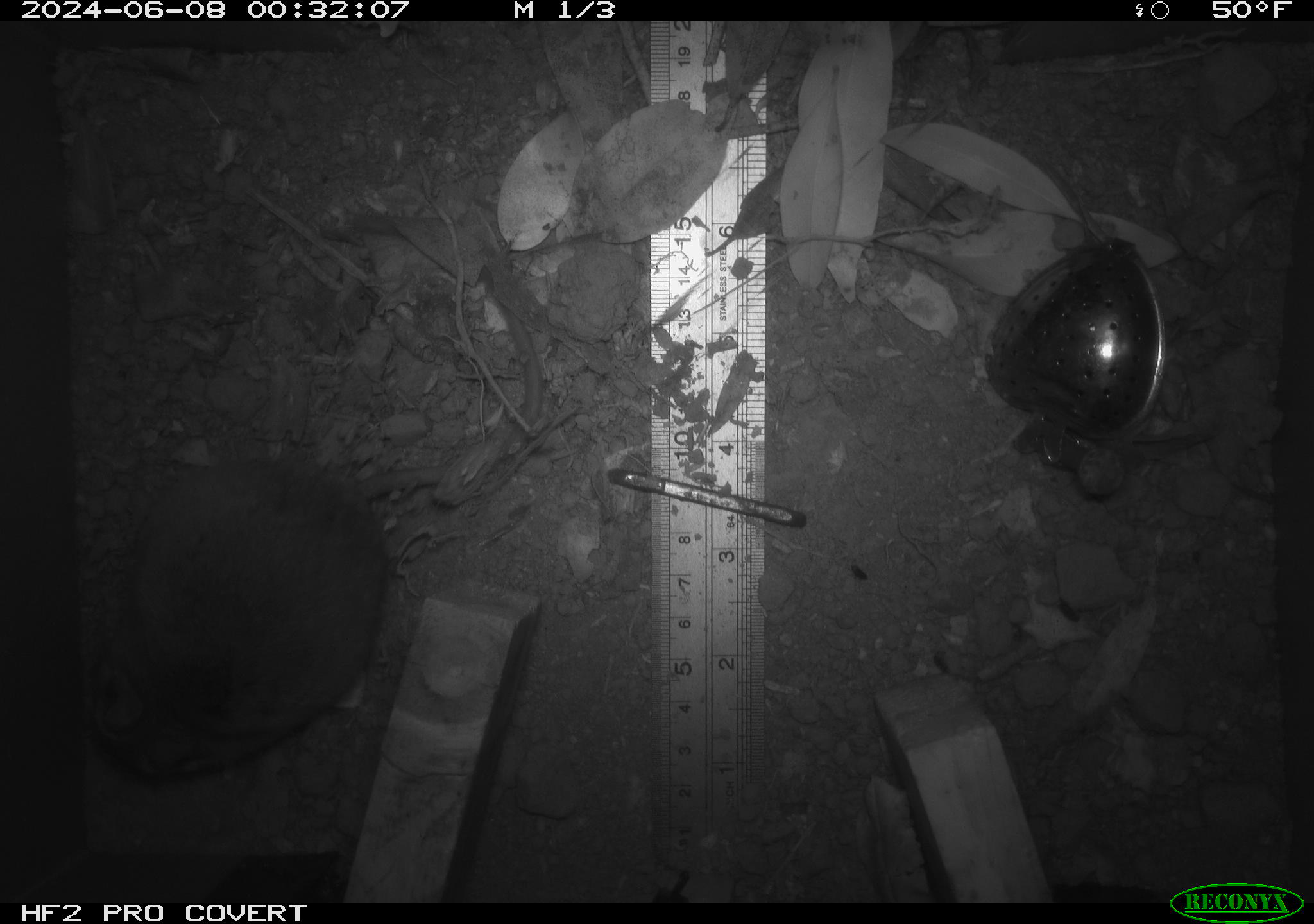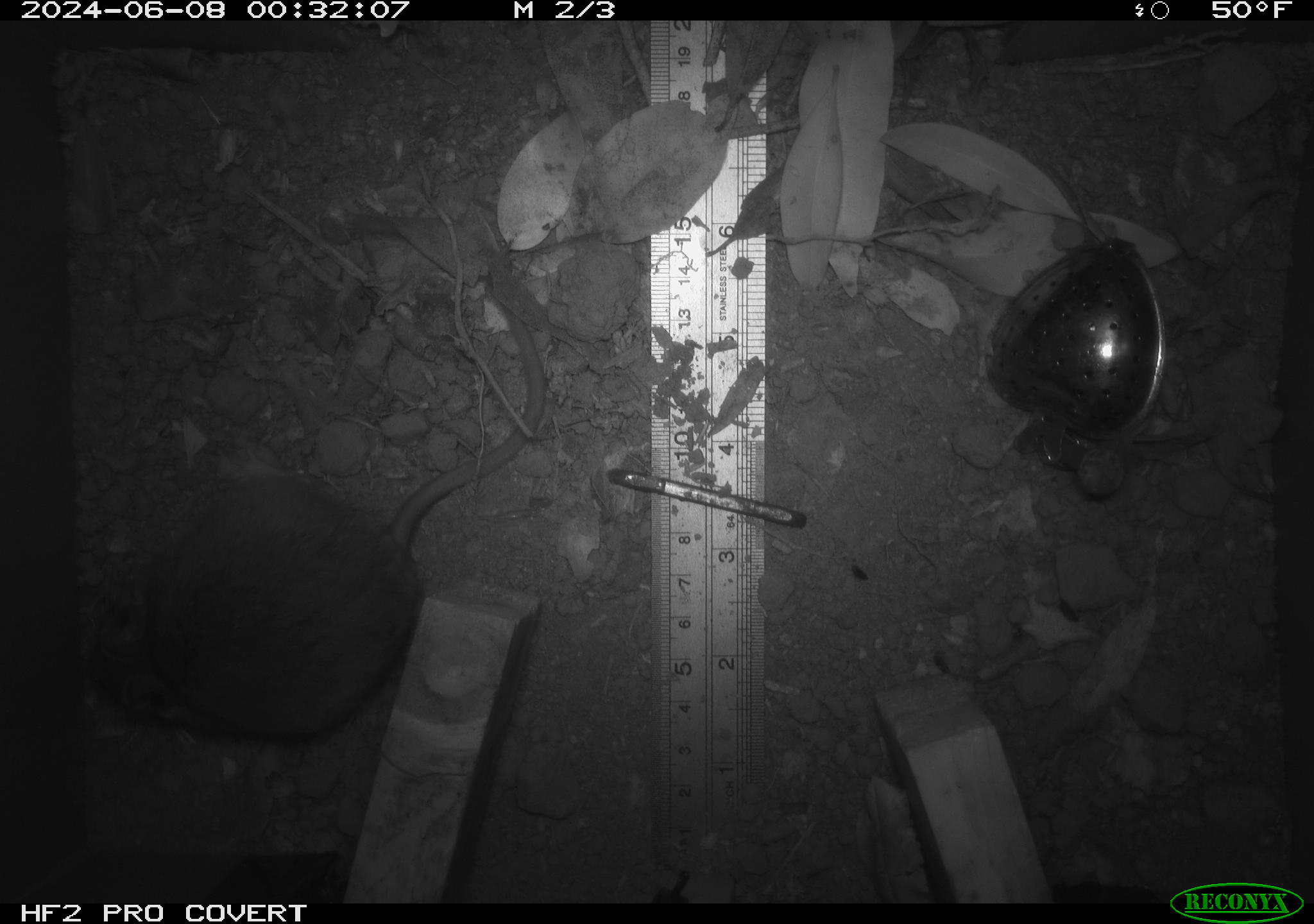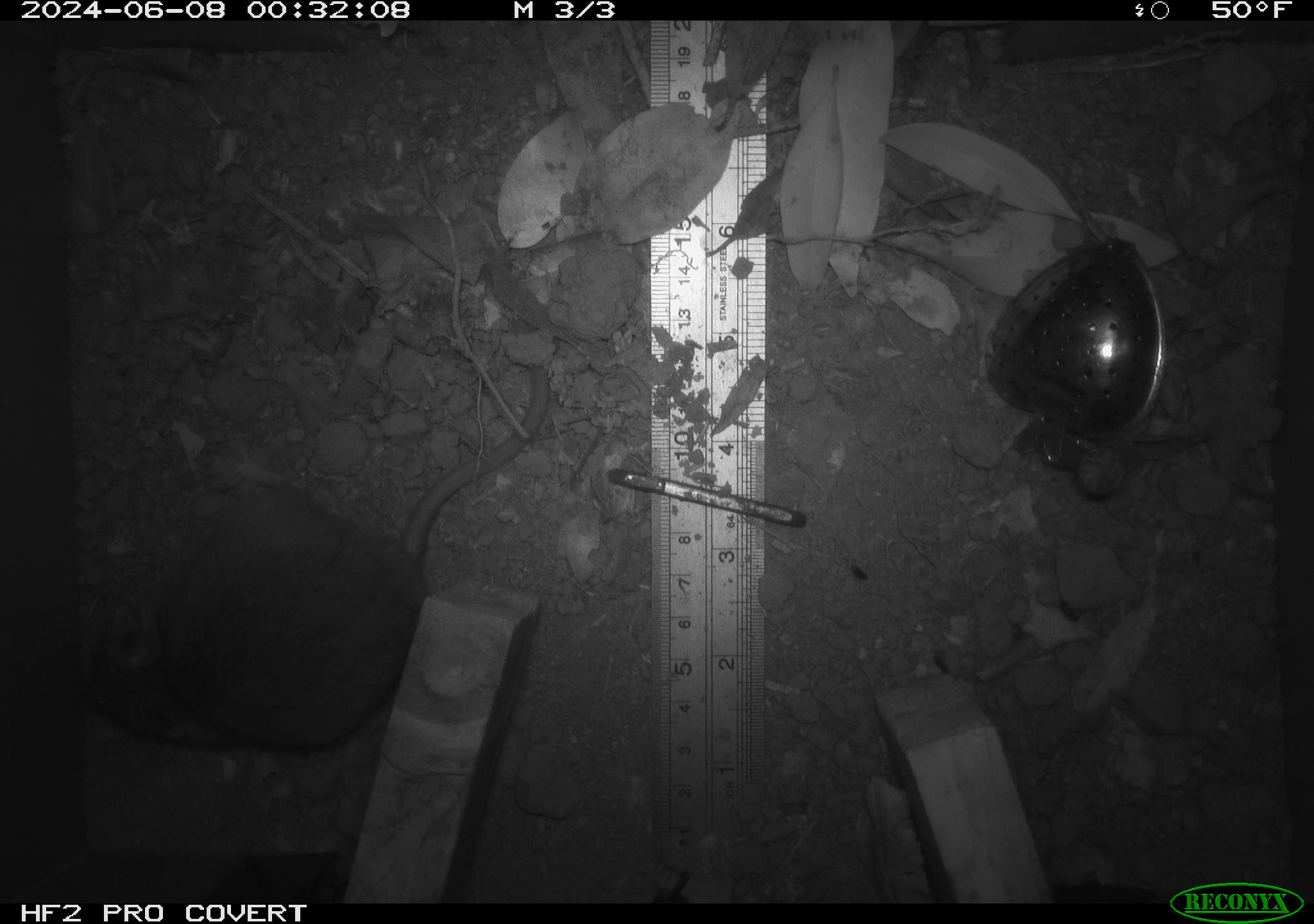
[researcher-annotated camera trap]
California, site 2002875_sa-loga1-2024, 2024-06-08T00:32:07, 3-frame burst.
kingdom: Animalia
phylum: Chordata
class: Mammalia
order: Rodentia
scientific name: Rodentia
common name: rodent